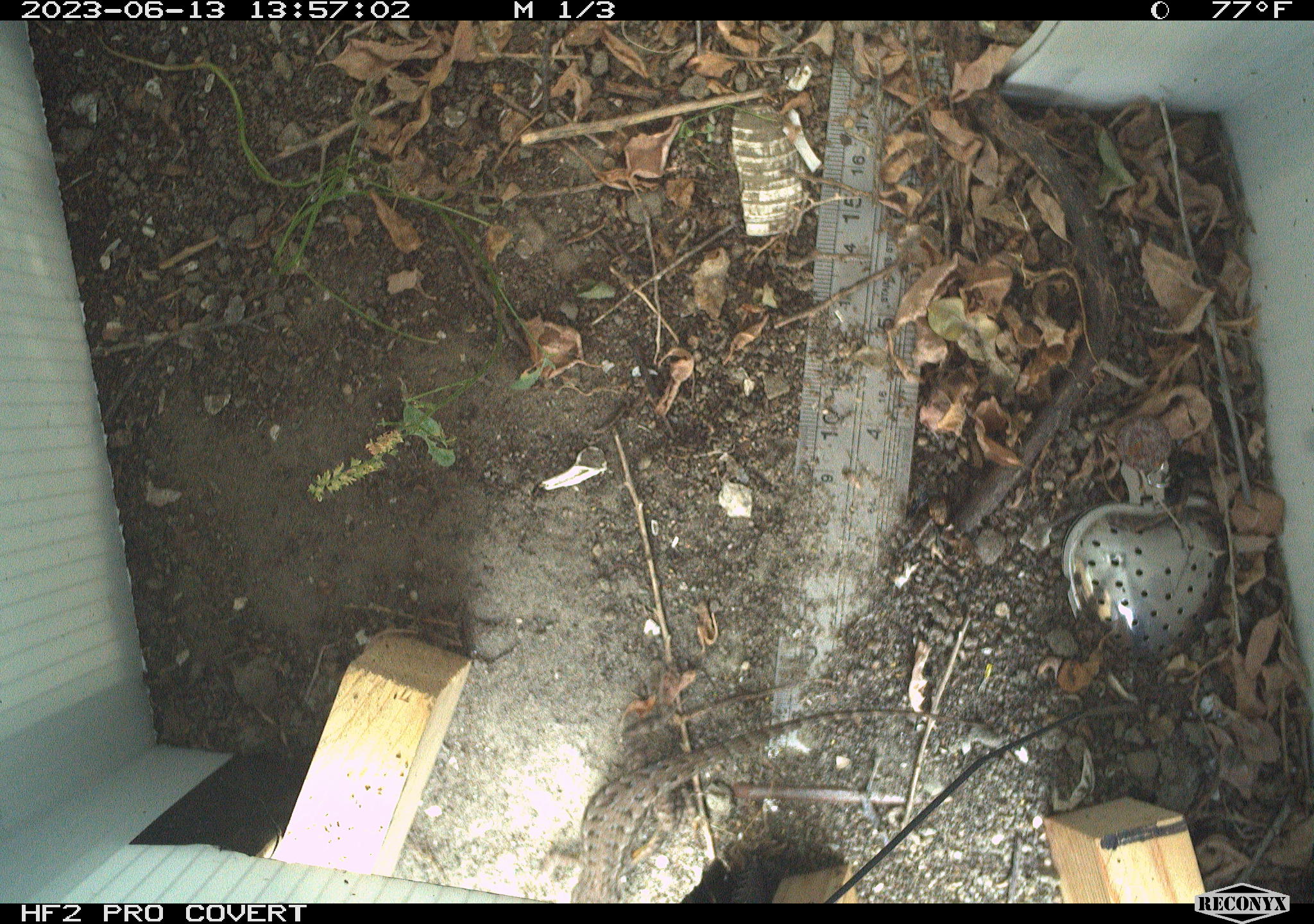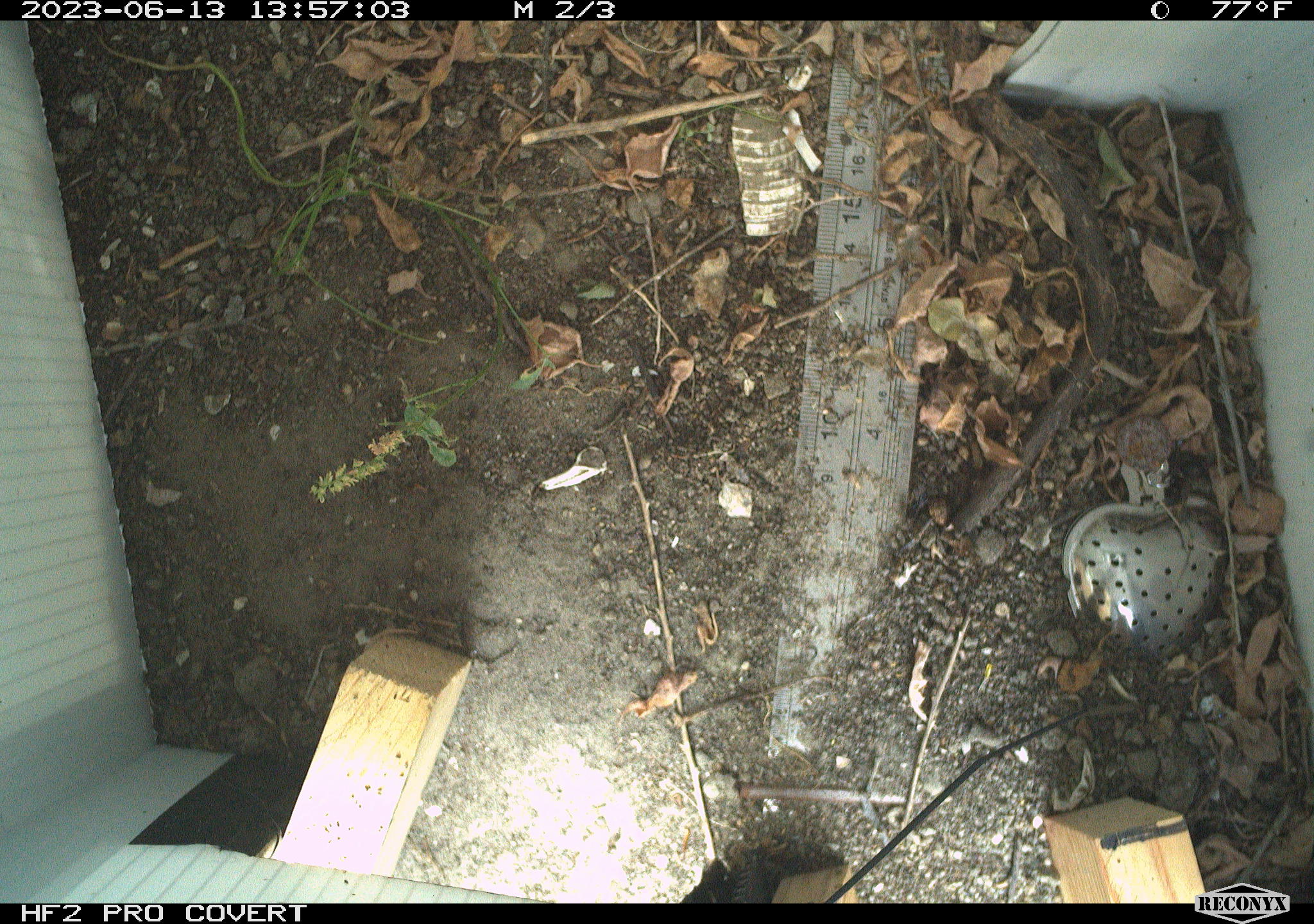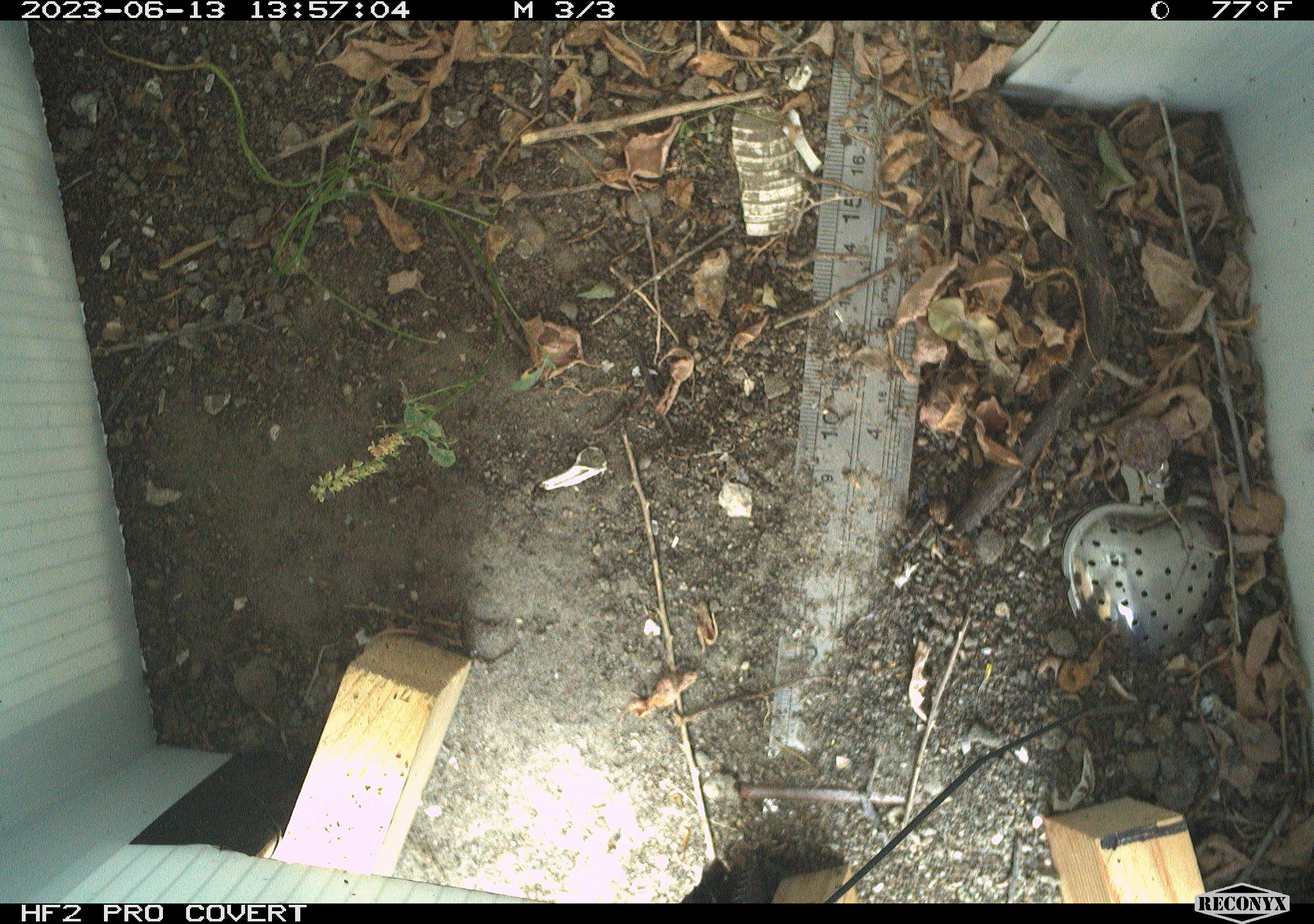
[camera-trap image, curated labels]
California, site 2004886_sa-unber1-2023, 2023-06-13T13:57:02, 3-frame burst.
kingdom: Animalia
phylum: Chordata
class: Reptilia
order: Squamata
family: Phrynosomatidae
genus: Sceloporus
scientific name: Sceloporus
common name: spiny lizards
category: sceloporus species